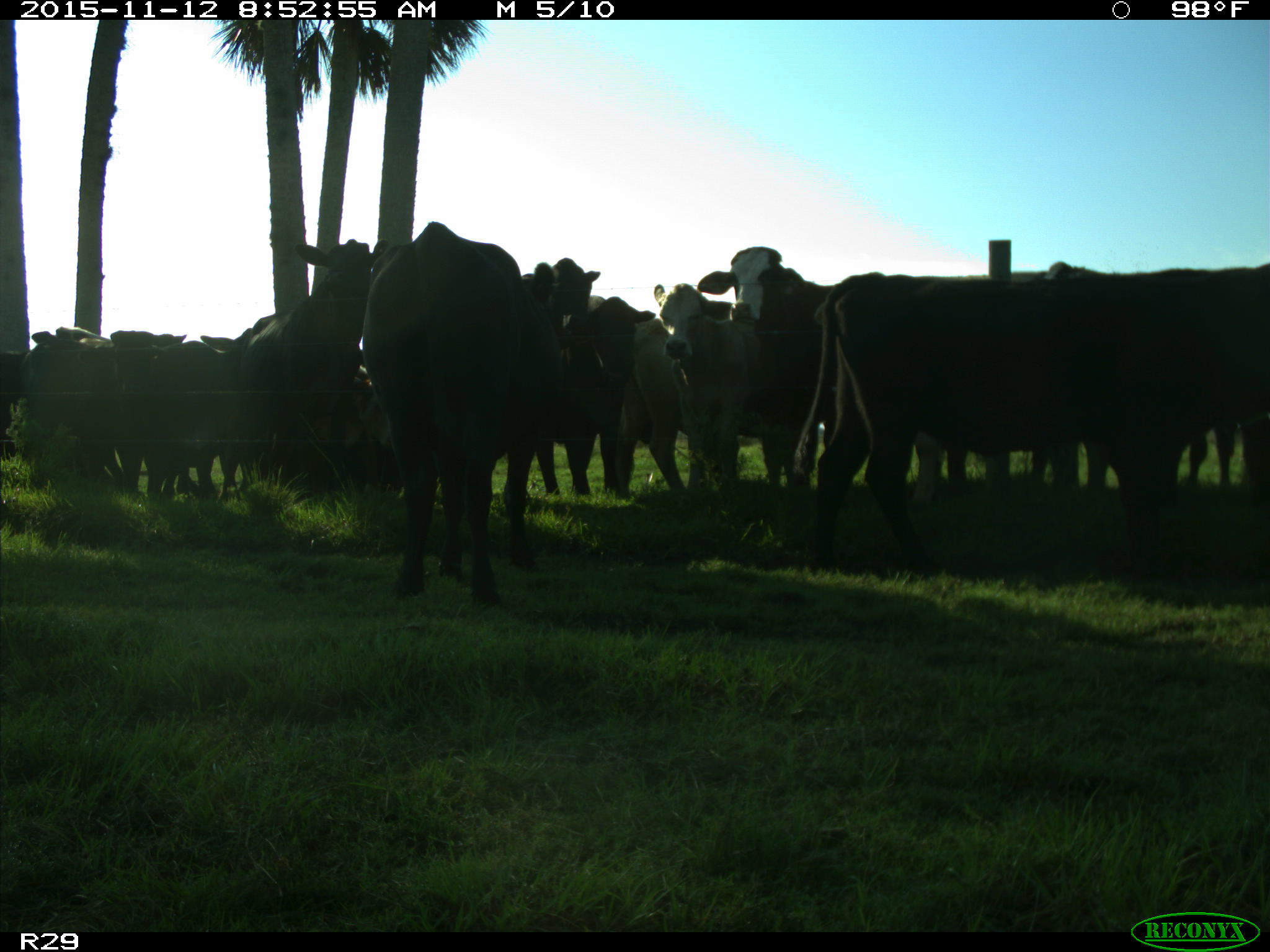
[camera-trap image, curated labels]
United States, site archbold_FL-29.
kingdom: Animalia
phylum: Chordata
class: Mammalia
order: Artiodactyla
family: Bovidae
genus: Bos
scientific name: Bos taurus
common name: domestic cow